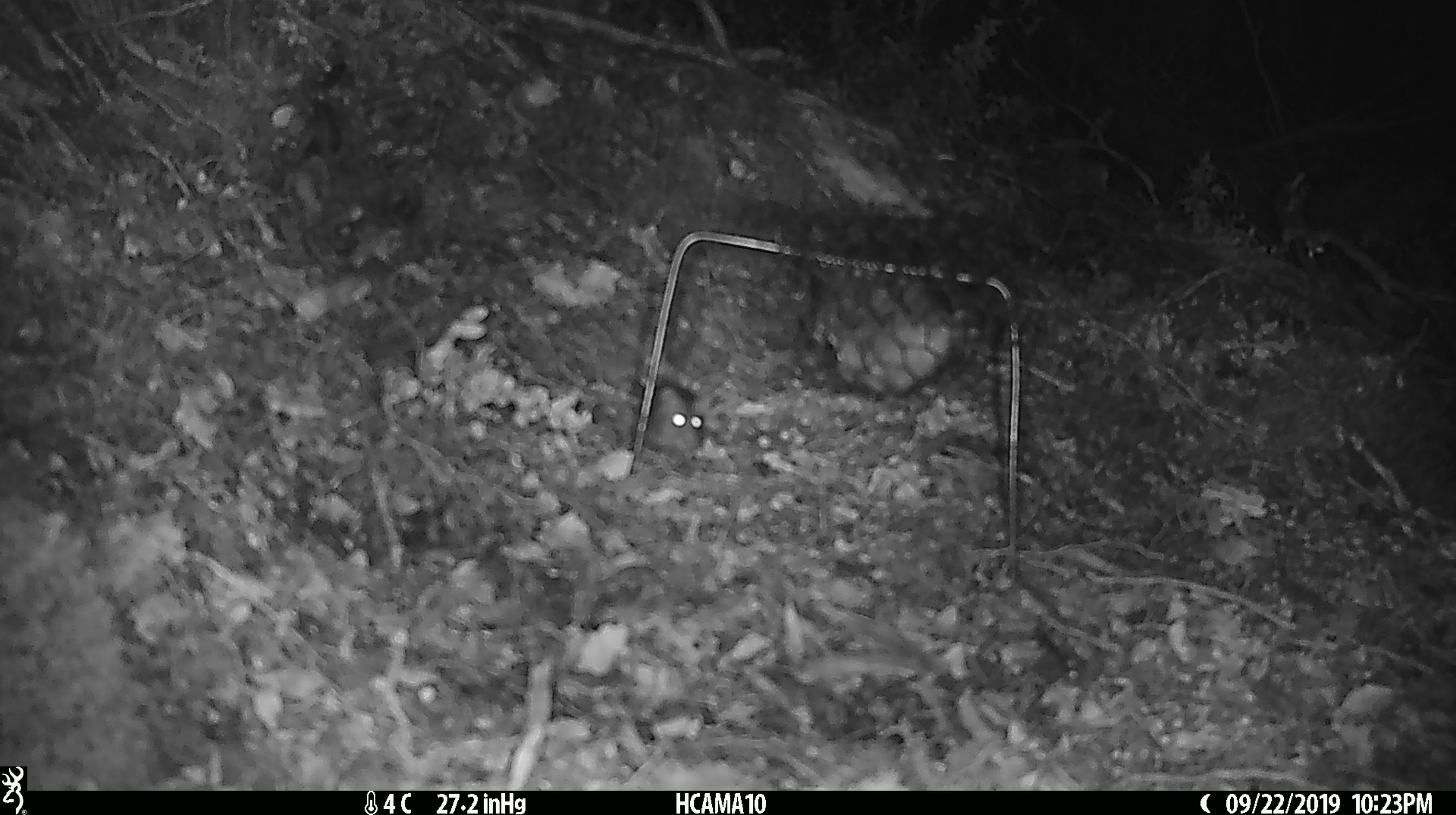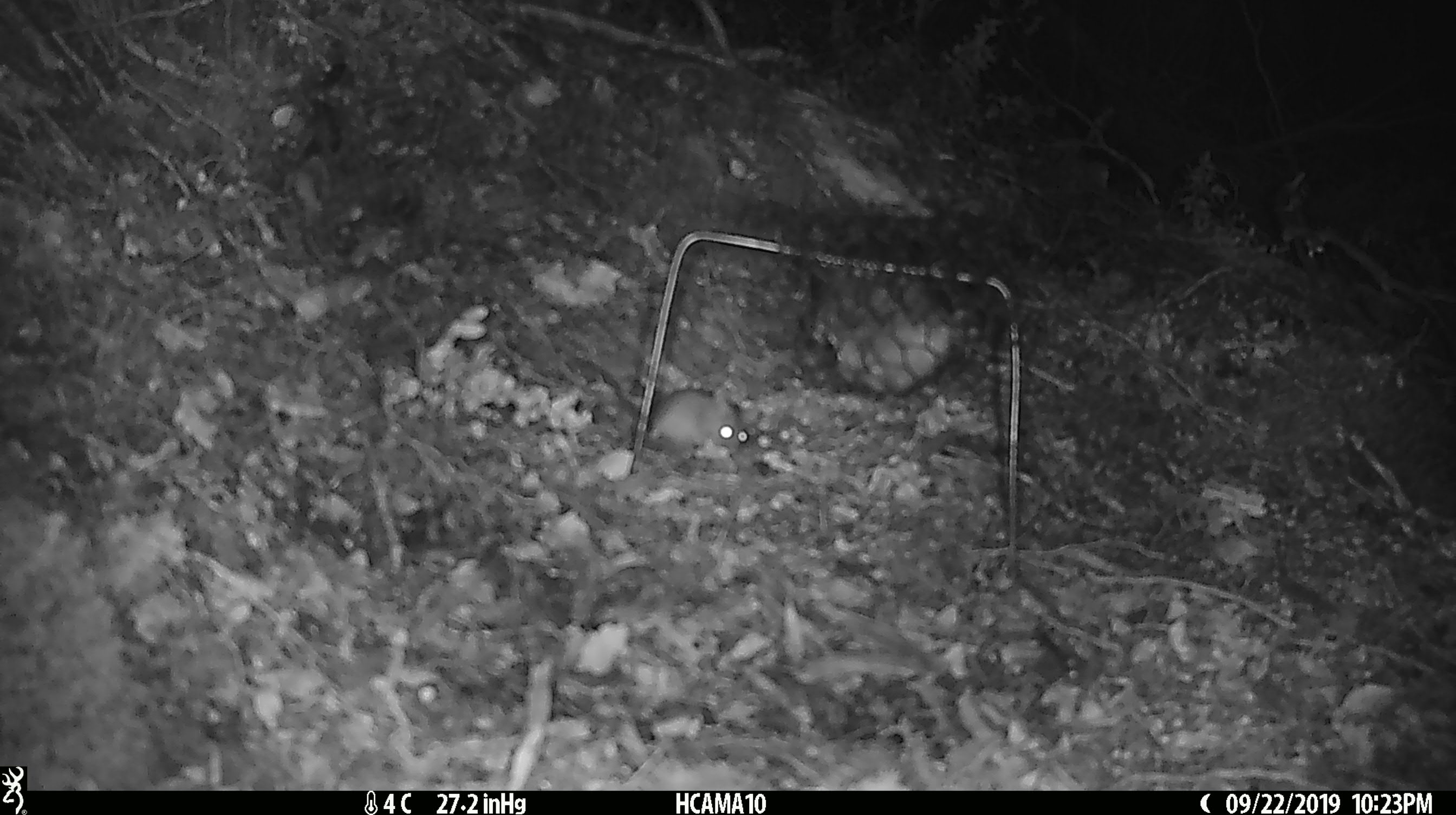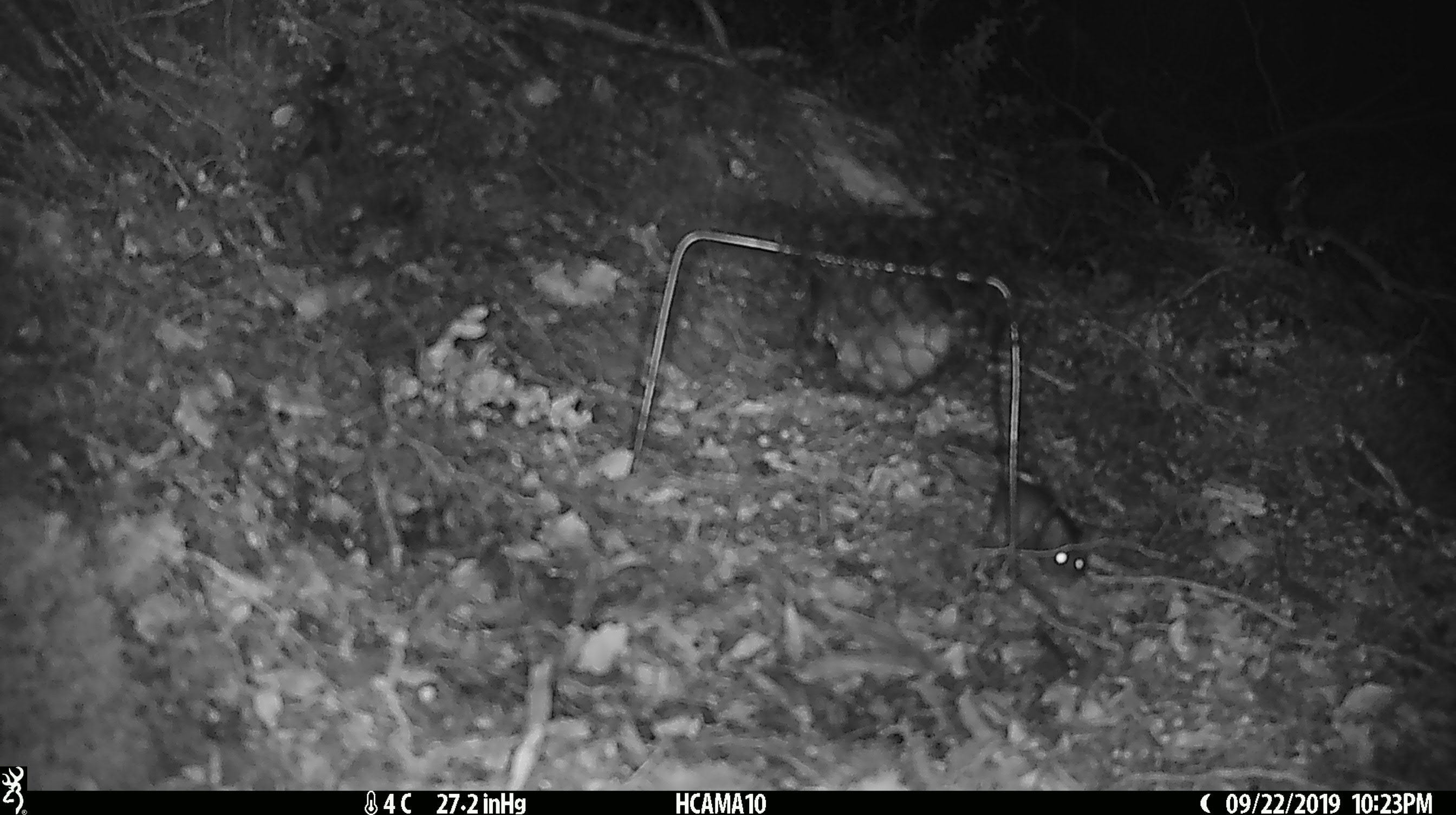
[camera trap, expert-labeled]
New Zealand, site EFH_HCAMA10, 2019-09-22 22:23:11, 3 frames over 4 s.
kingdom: Animalia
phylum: Chordata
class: Mammalia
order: Rodentia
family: Muridae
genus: Mus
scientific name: Mus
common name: mouse